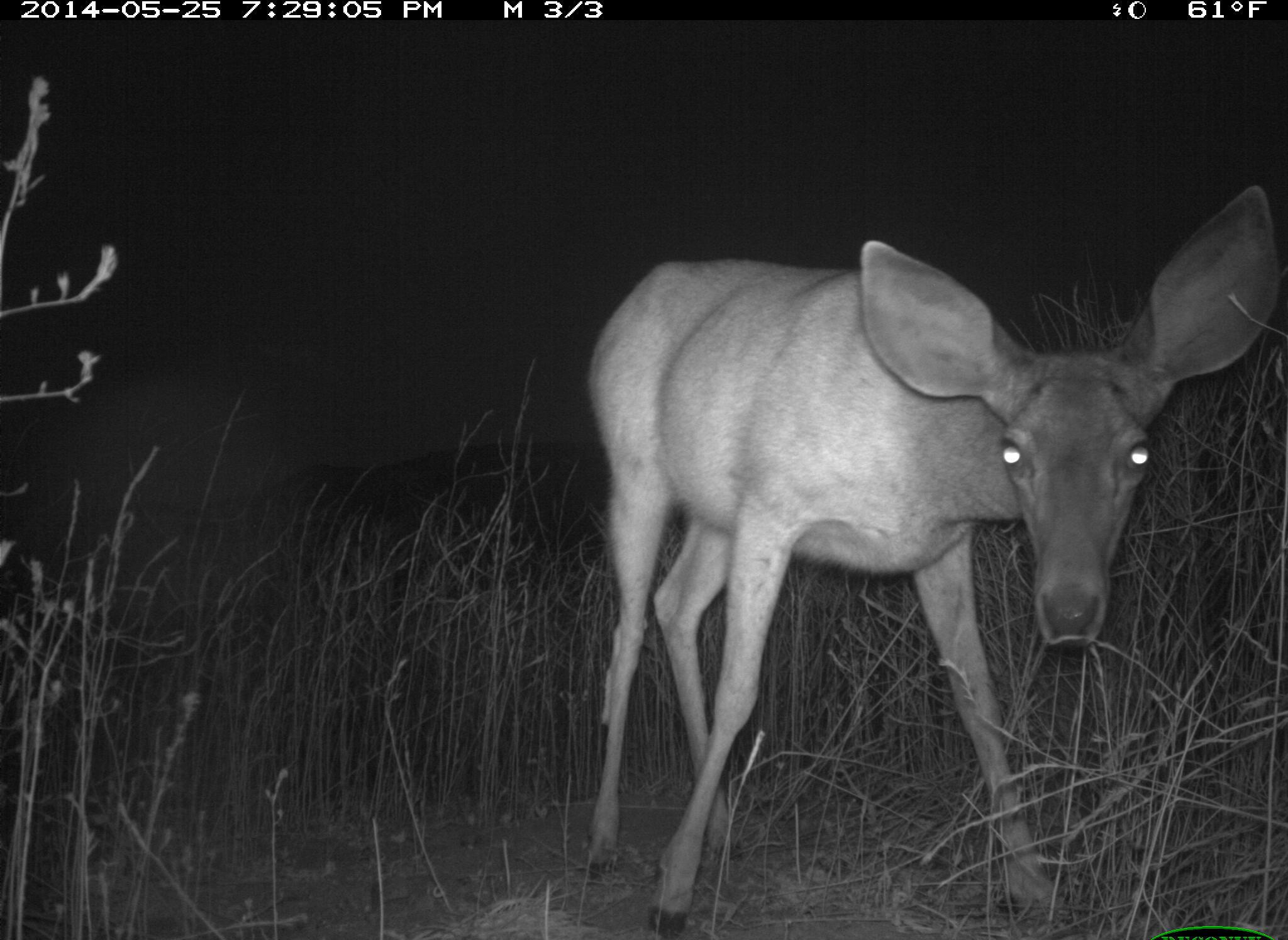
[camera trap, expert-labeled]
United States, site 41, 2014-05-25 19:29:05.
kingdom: Animalia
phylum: Chordata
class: Mammalia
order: Artiodactyla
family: Cervidae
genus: Odocoileus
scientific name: Odocoileus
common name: deer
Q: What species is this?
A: Deer (Odocoileus).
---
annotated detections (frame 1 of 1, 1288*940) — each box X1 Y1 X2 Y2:
deer: 582 180 1285 938